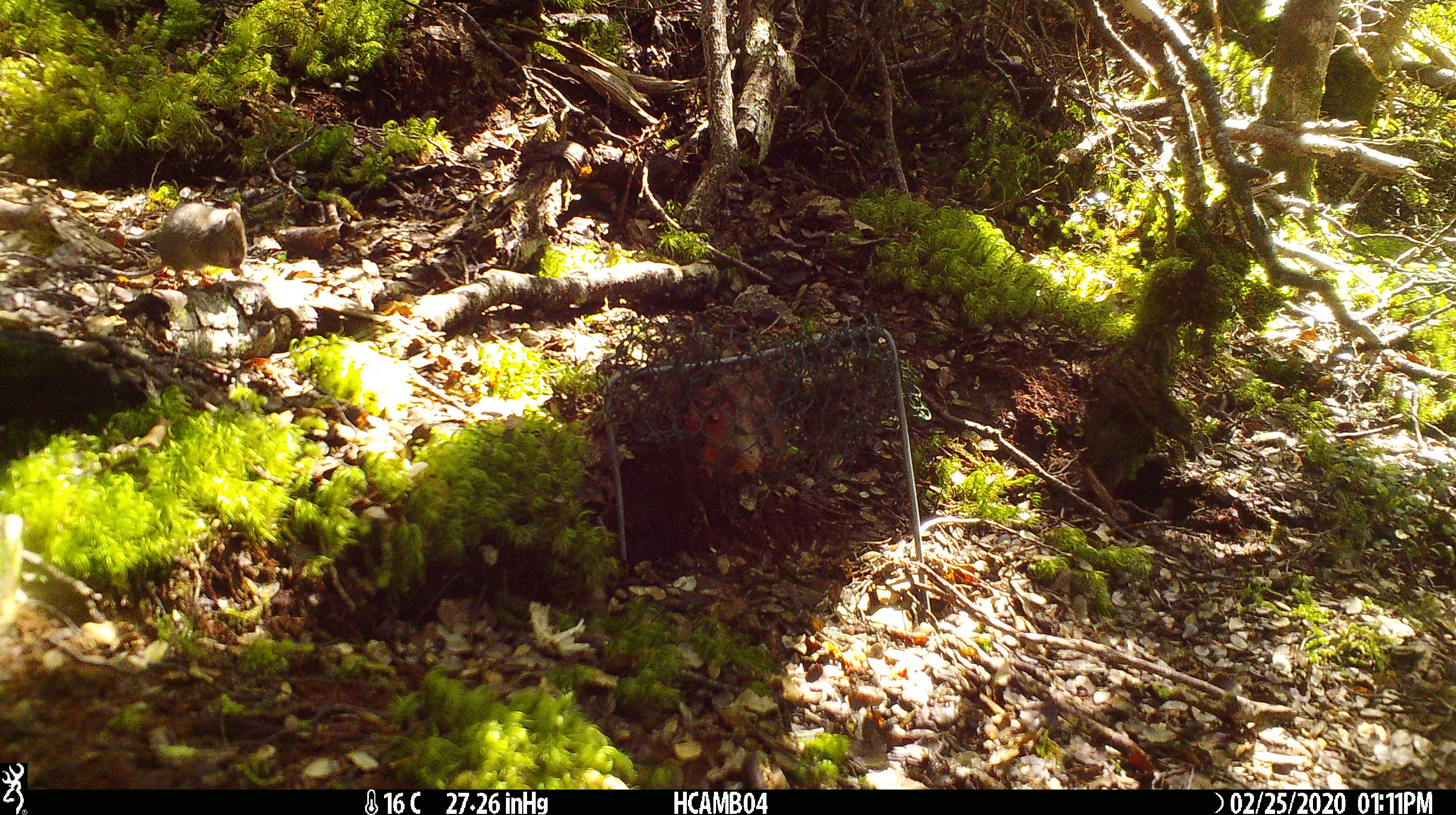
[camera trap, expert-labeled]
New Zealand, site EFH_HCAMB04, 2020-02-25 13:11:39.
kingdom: Animalia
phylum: Chordata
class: Mammalia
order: Rodentia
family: Muridae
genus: Mus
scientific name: Mus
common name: mouse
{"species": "mouse (Mus)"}